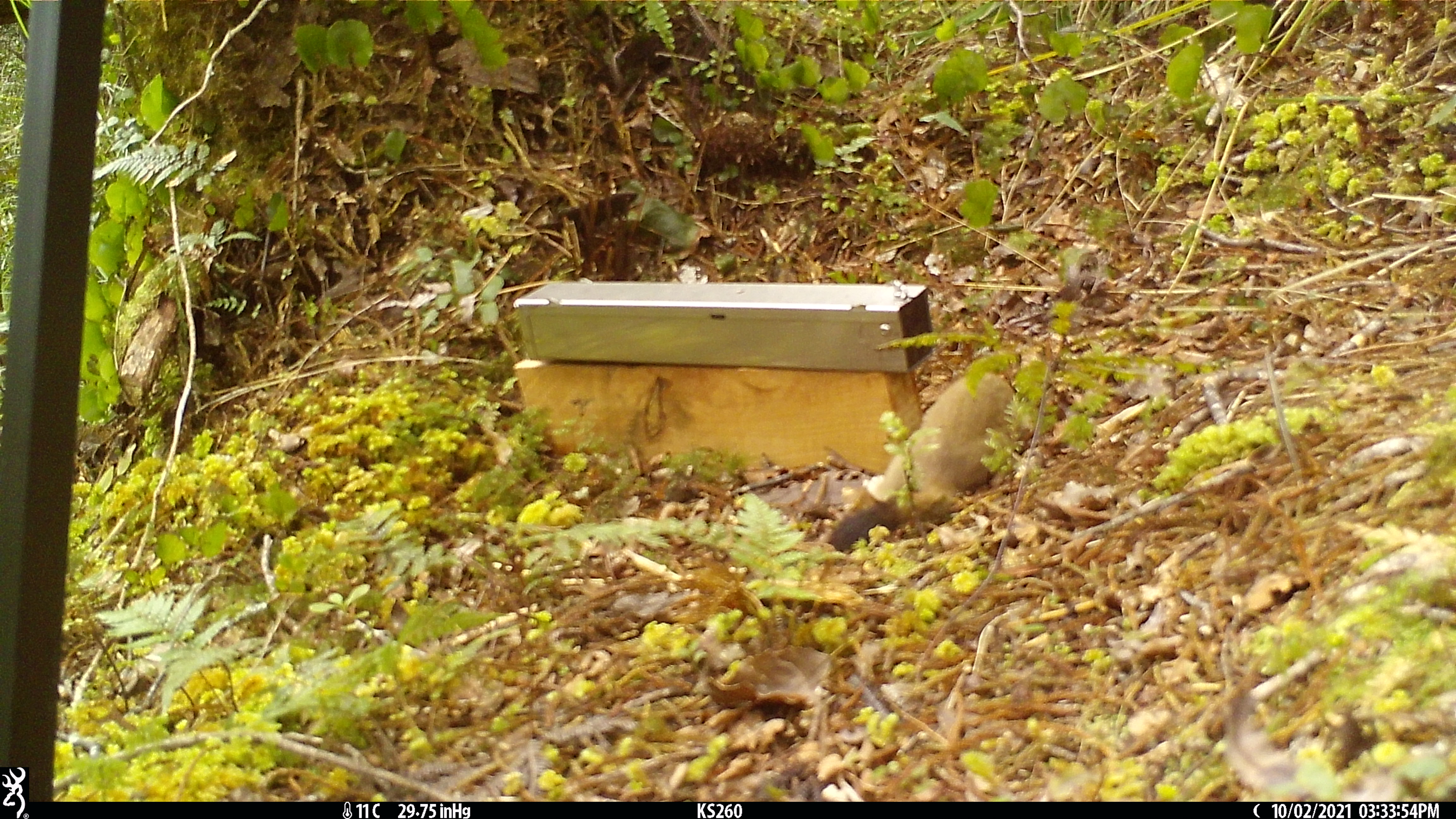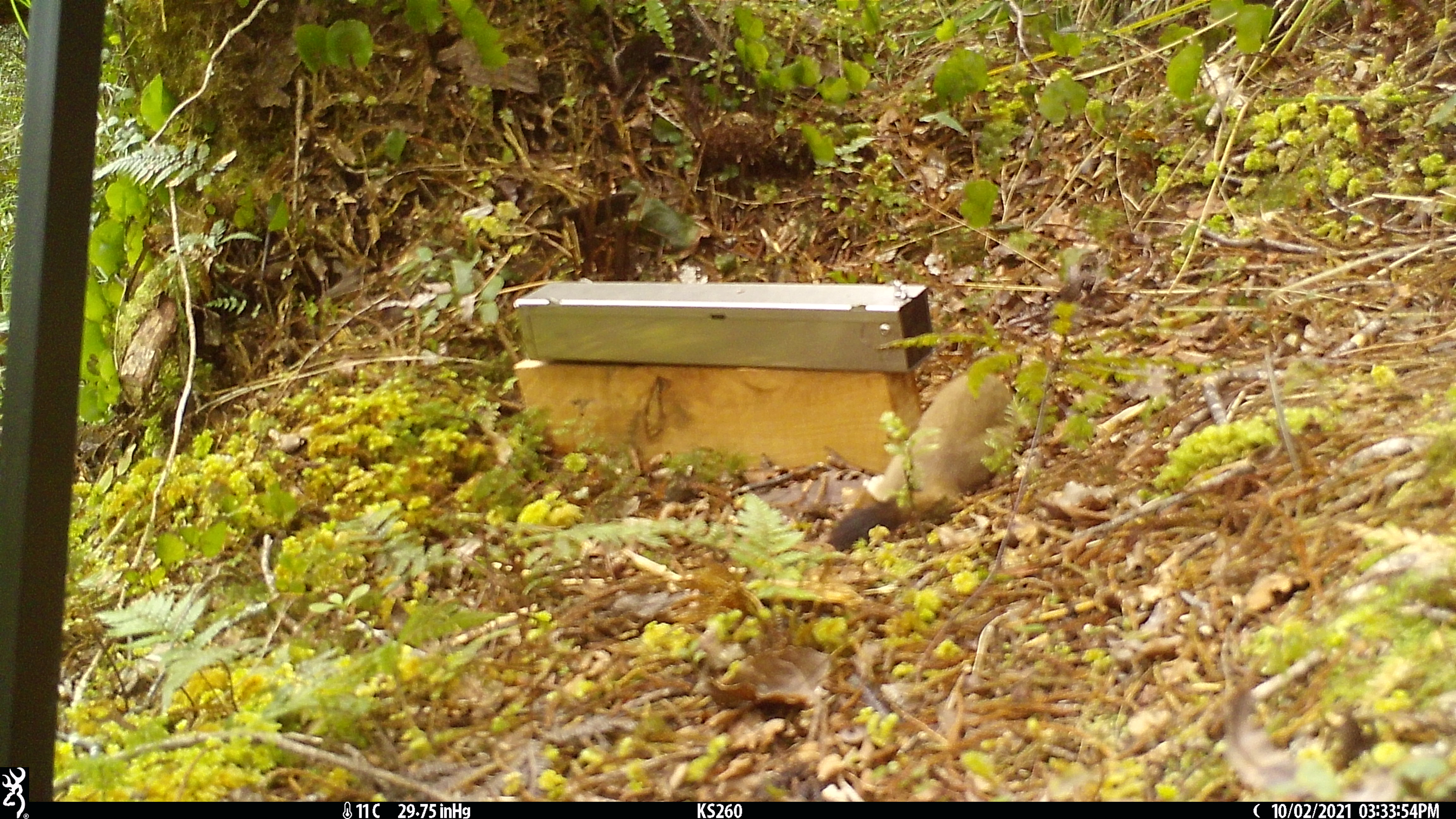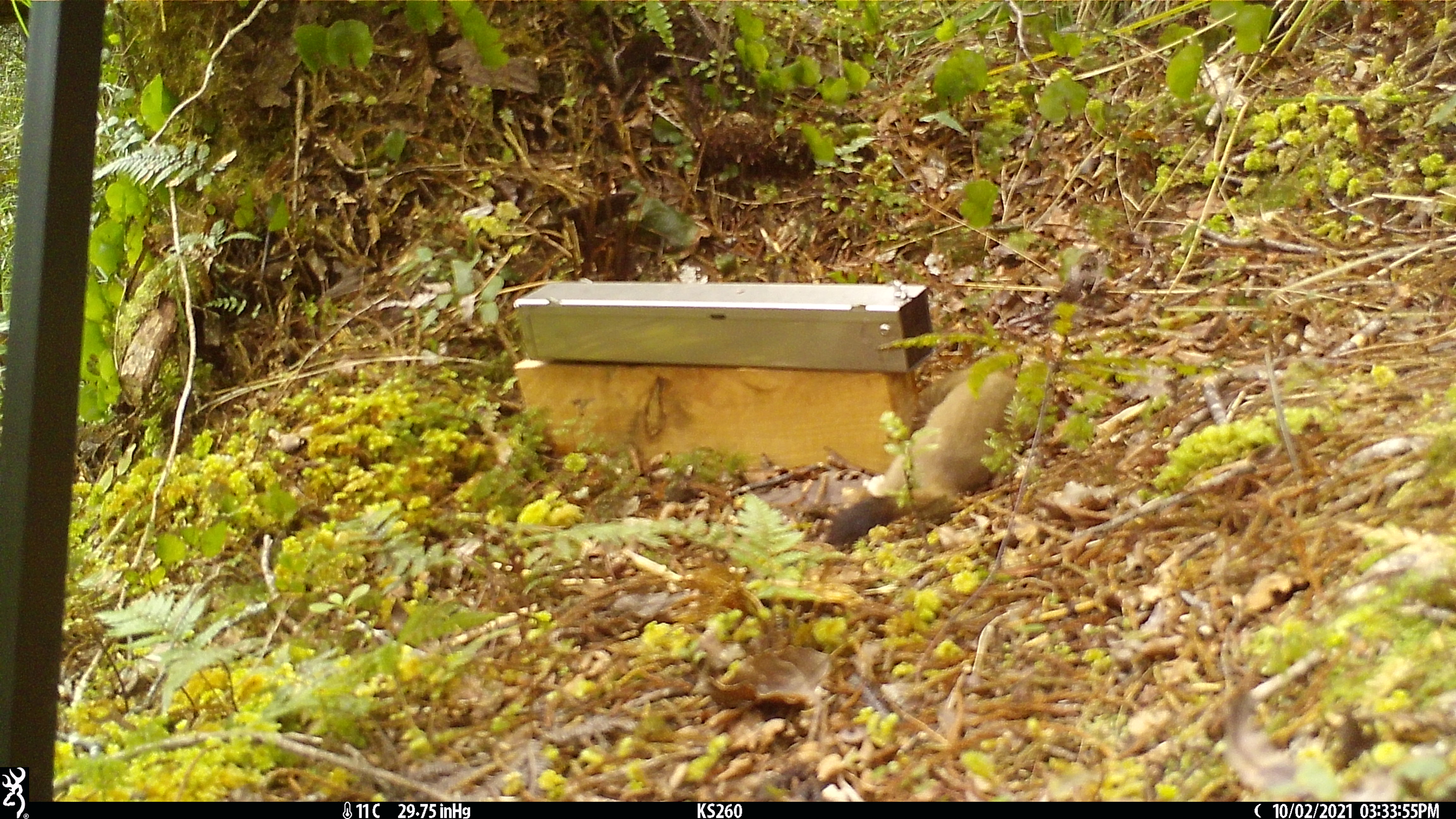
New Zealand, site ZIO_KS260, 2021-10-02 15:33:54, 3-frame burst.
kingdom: Animalia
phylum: Chordata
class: Mammalia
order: Carnivora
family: Mustelidae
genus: Mustela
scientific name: Mustela erminea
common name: stoat